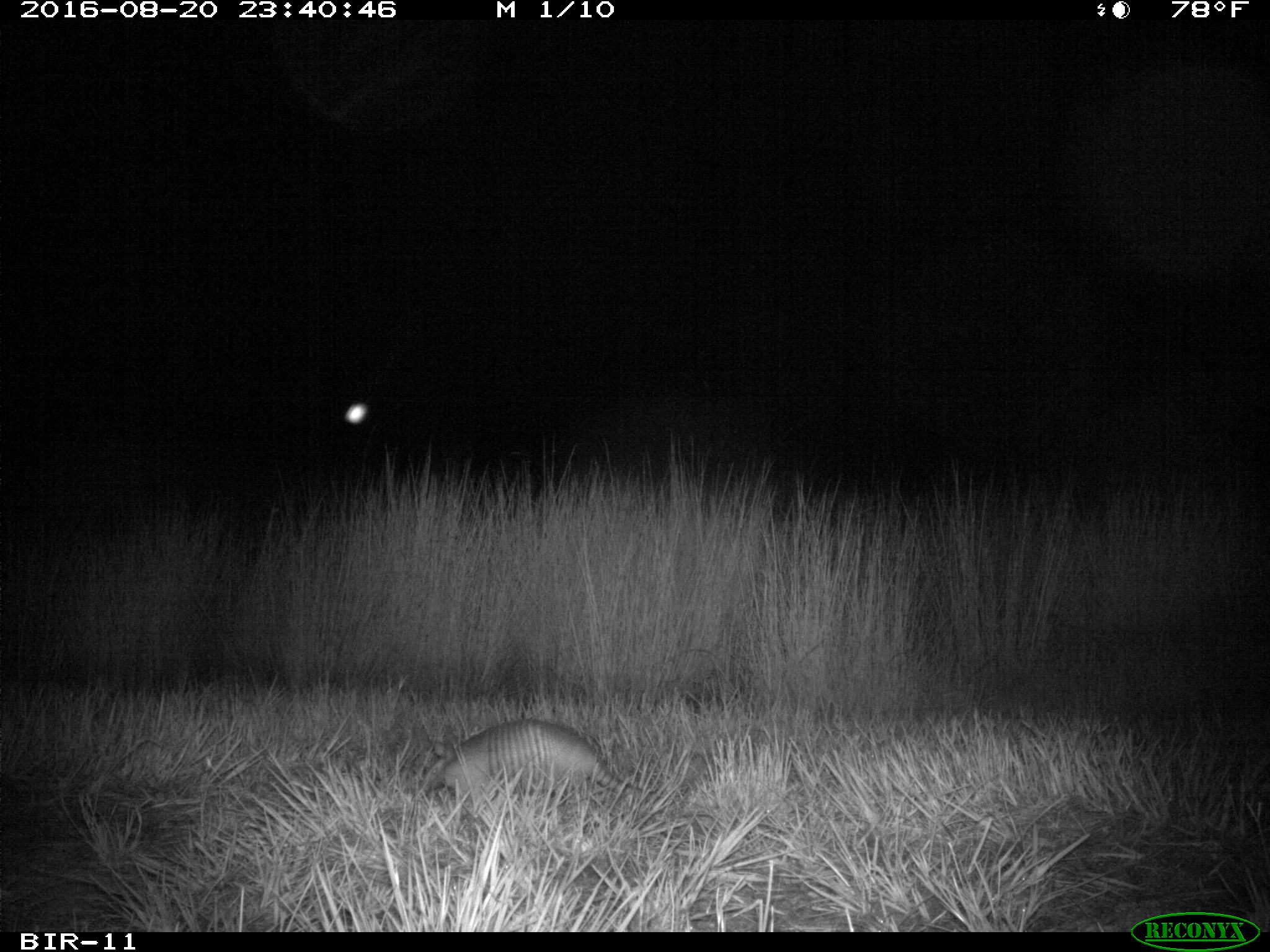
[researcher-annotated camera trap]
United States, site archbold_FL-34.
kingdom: Animalia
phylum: Chordata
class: Mammalia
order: Cingulata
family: Dasypodidae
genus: Dasypus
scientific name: Dasypus novemcinctus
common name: nine-banded armadillo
Dasypus novemcinctus (nine-banded armadillo).